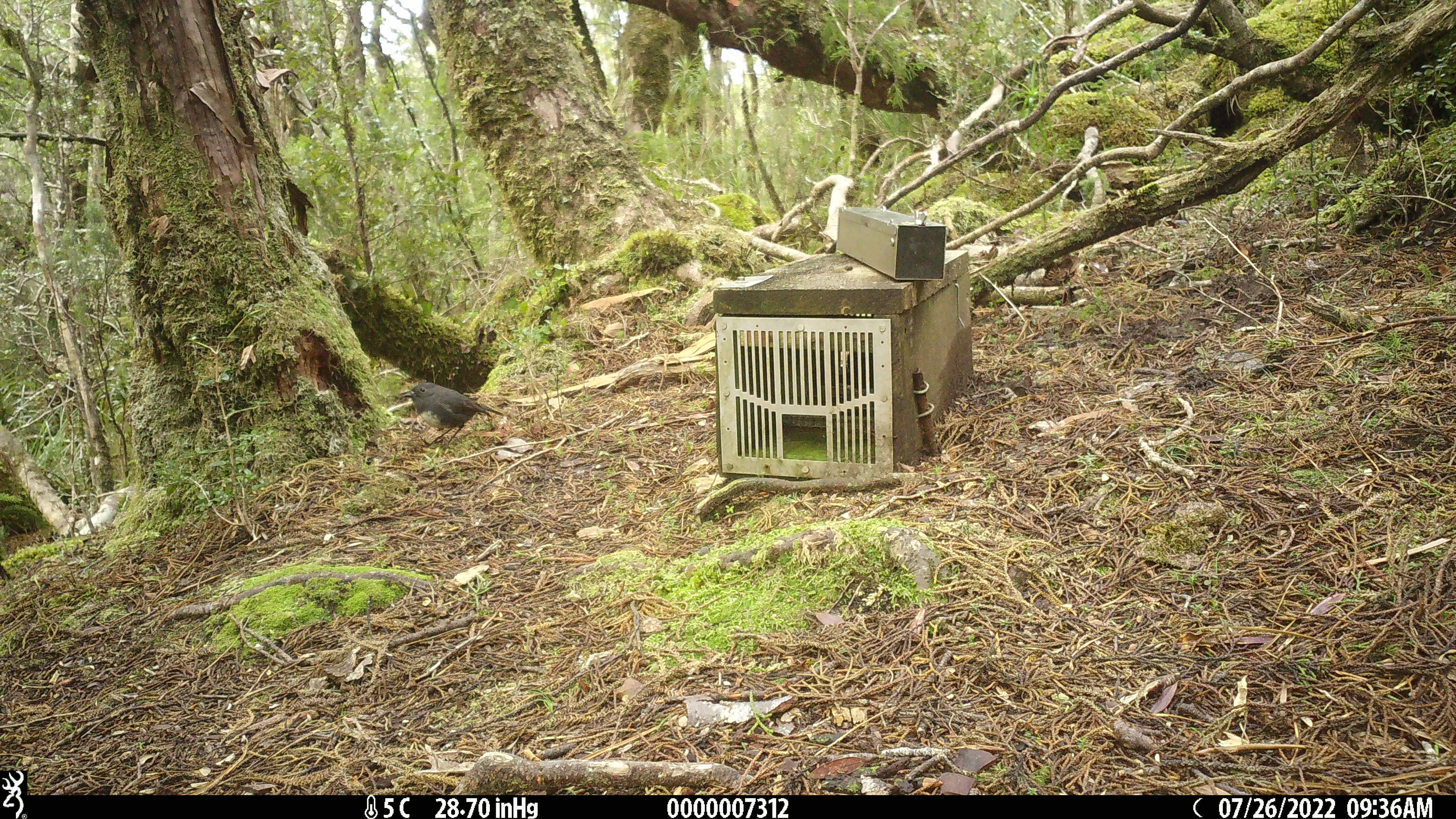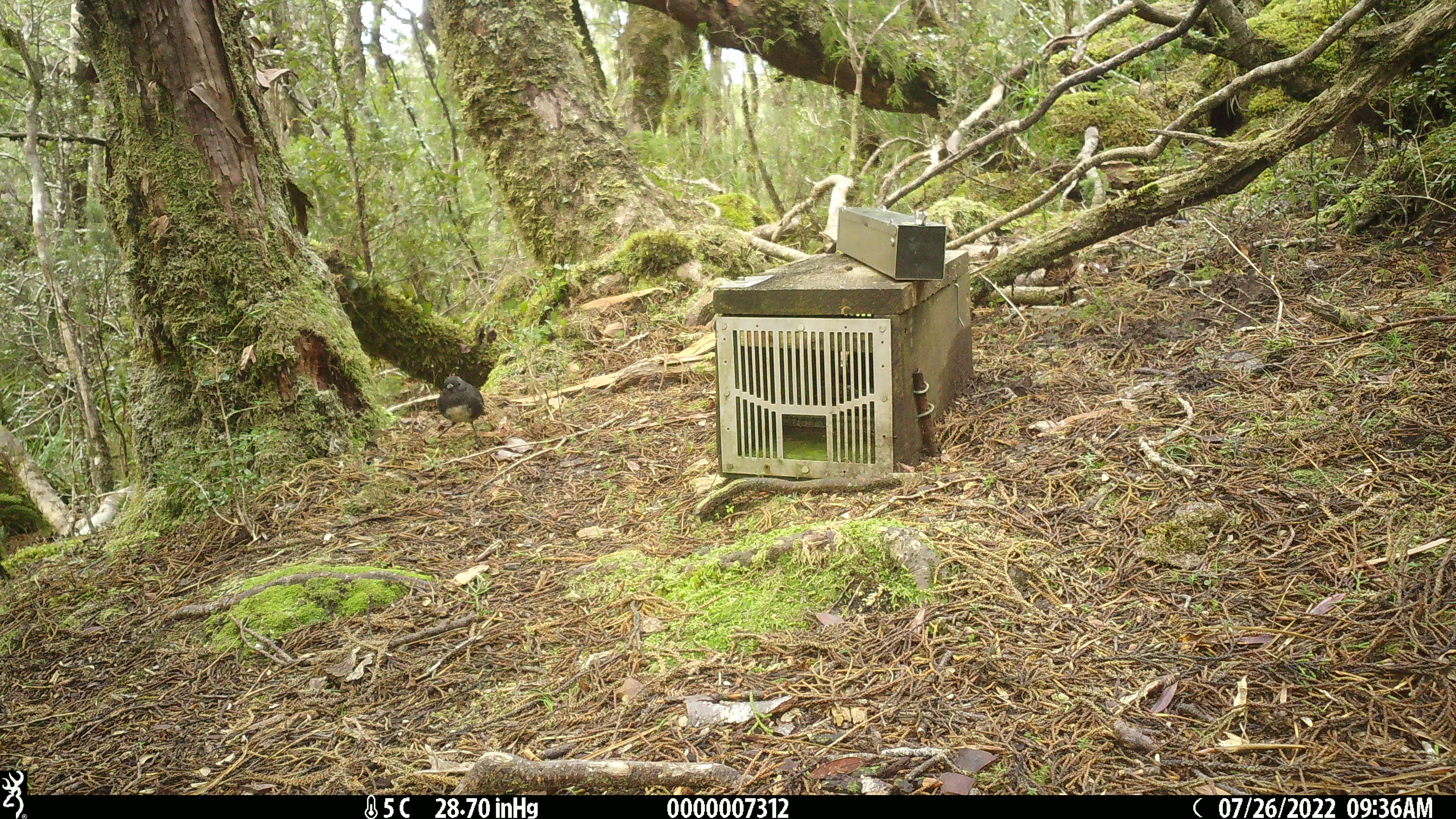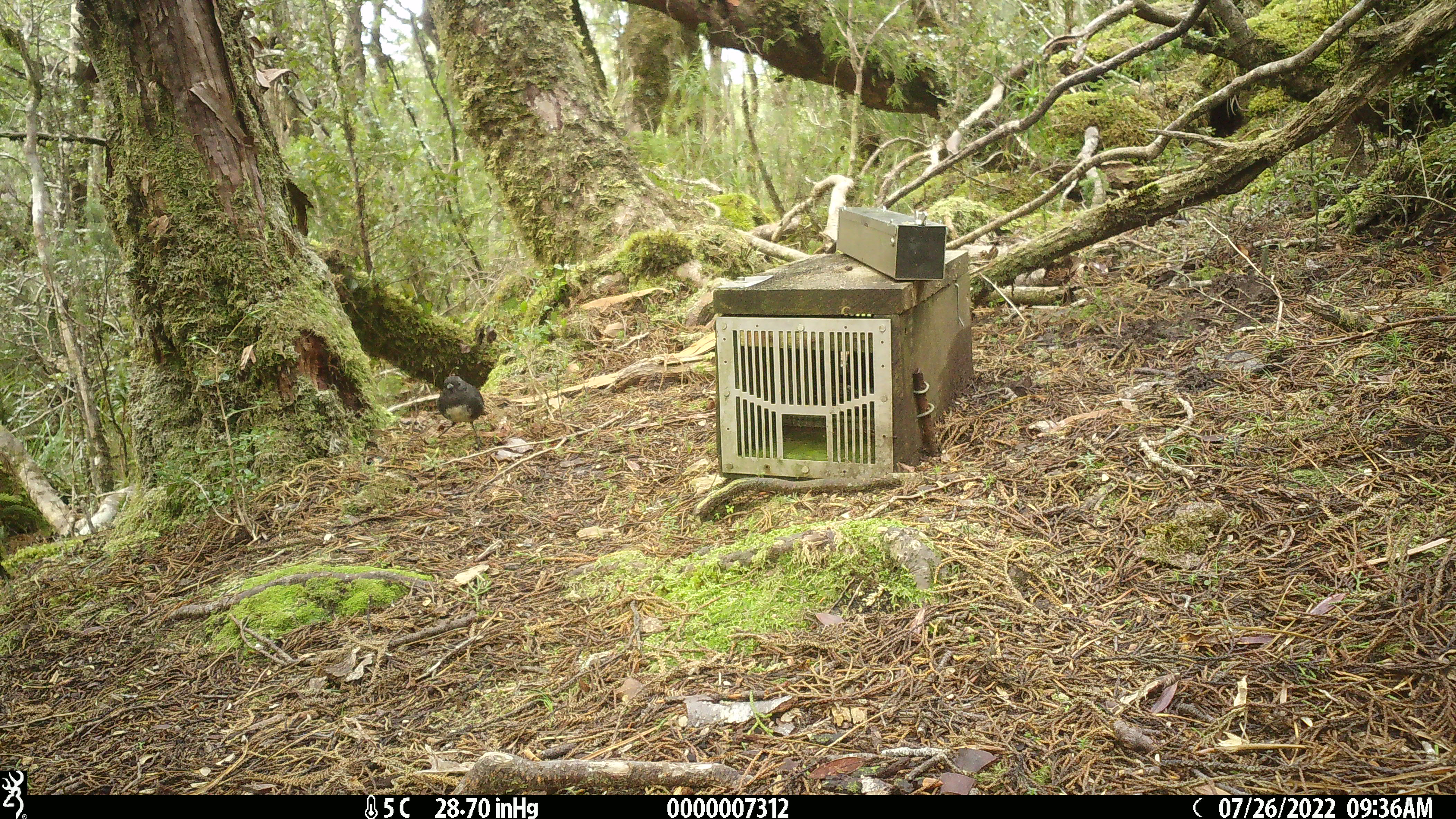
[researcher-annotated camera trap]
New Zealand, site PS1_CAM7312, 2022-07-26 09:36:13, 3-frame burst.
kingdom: Animalia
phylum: Chordata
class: Aves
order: Passeriformes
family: Petroicidae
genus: Petroica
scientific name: Petroica australis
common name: new zealand robin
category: robin